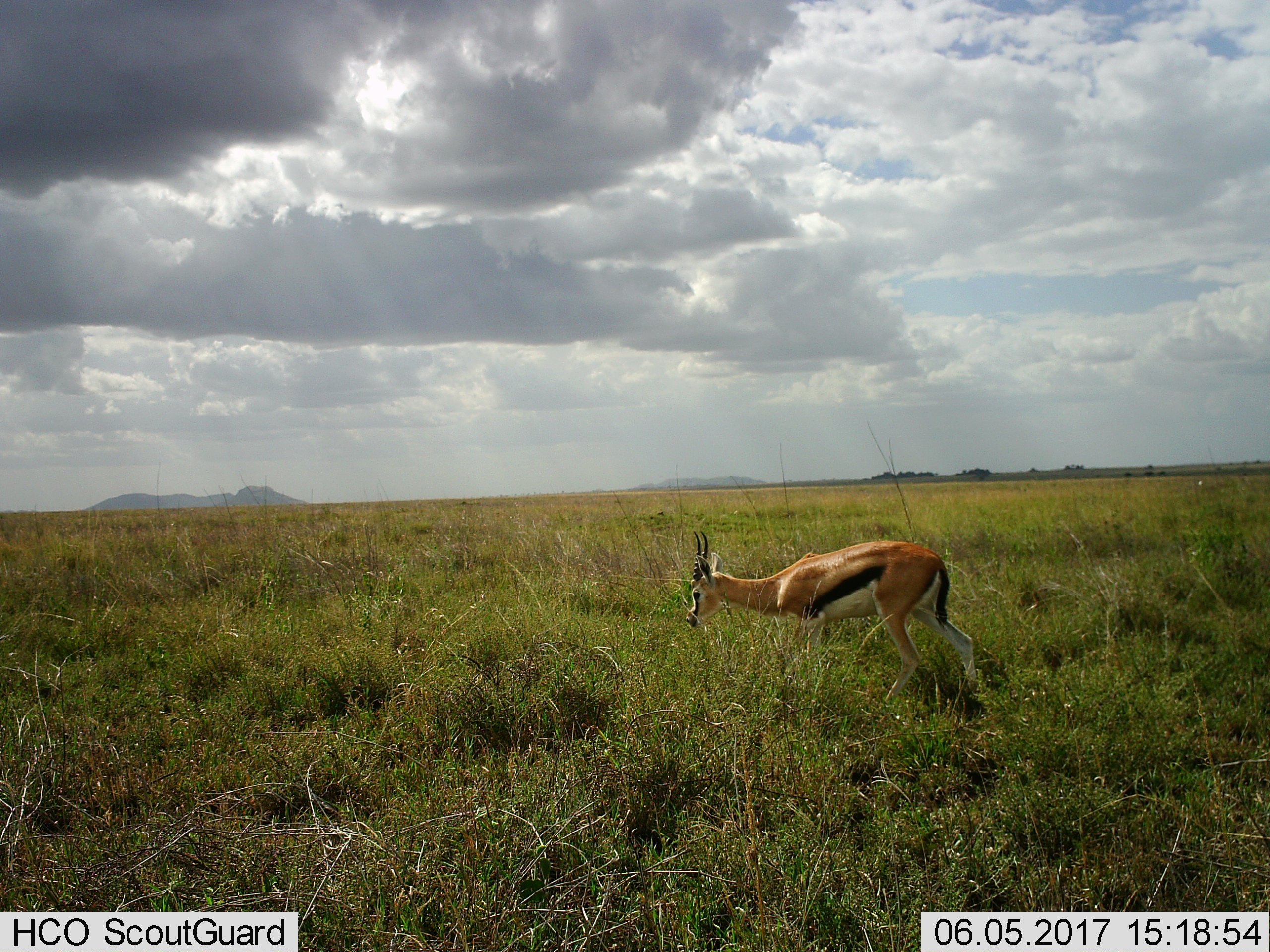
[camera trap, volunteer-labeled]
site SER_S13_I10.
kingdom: Animalia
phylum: Chordata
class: Mammalia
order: Artiodactyla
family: Bovidae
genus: Eudorcas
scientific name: Eudorcas thomsonii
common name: thomson's gazelle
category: gazellethomsons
Gazellethomsons (thomson's gazelle) (Eudorcas thomsonii), count 1. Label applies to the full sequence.